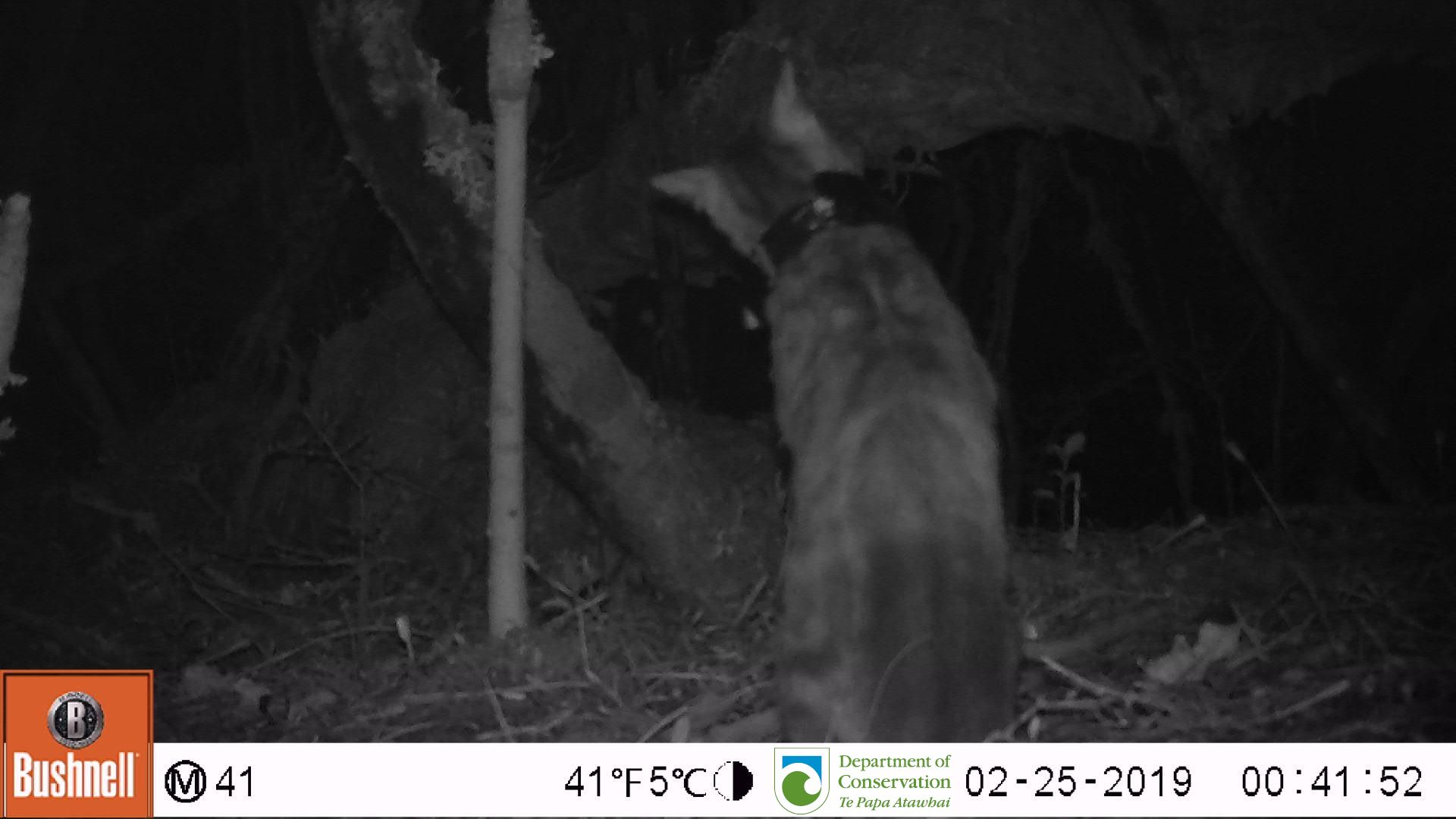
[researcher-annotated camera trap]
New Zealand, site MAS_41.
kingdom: Animalia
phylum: Chordata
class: Mammalia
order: Carnivora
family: Felidae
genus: Felis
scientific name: Felis catus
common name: domestic cat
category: cat